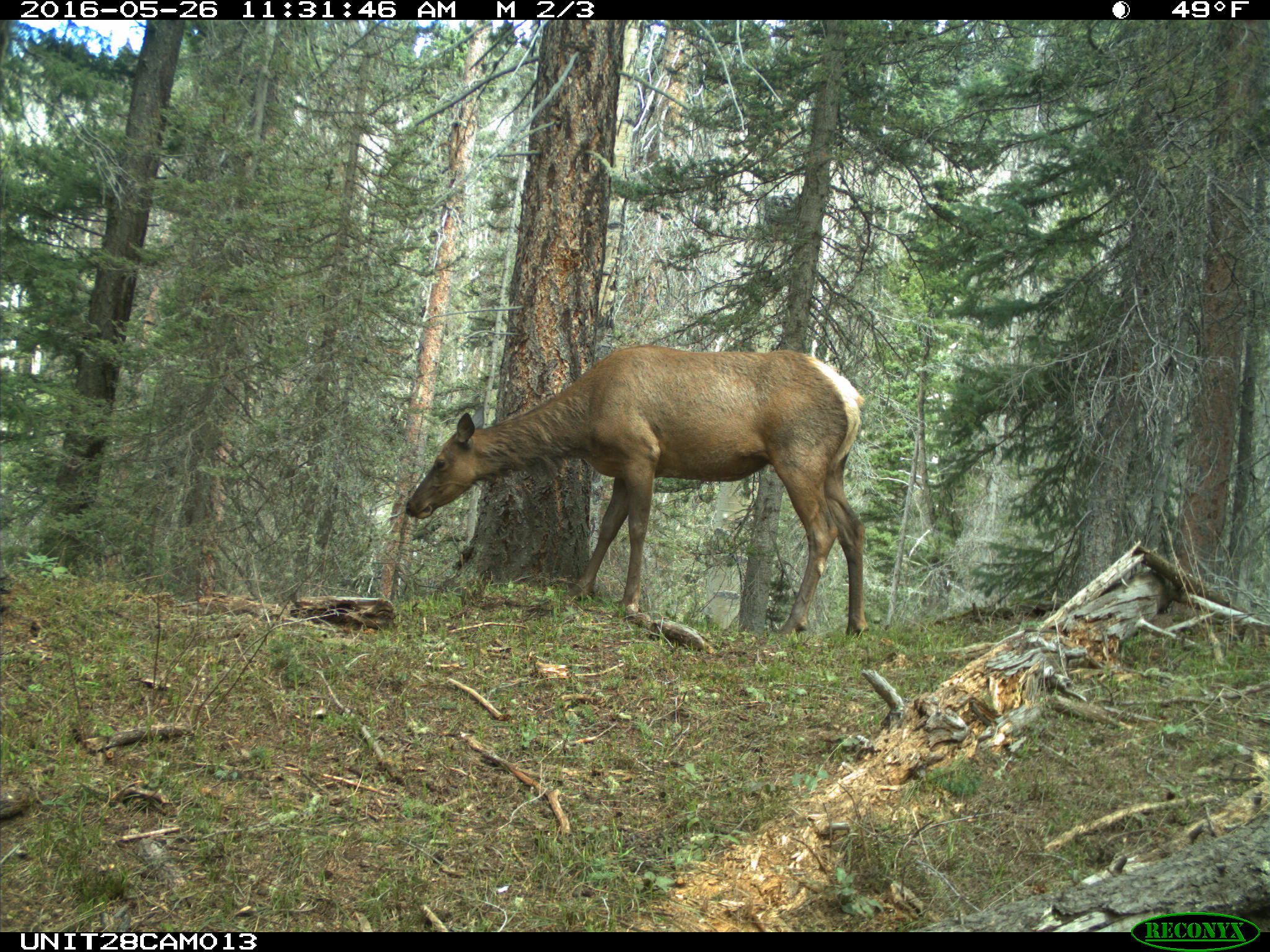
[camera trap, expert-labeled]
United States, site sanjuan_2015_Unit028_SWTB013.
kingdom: Animalia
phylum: Chordata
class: Mammalia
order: Artiodactyla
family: Cervidae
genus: Cervus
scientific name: Cervus elaphus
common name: red deer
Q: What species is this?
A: Cervus elaphus (red deer).